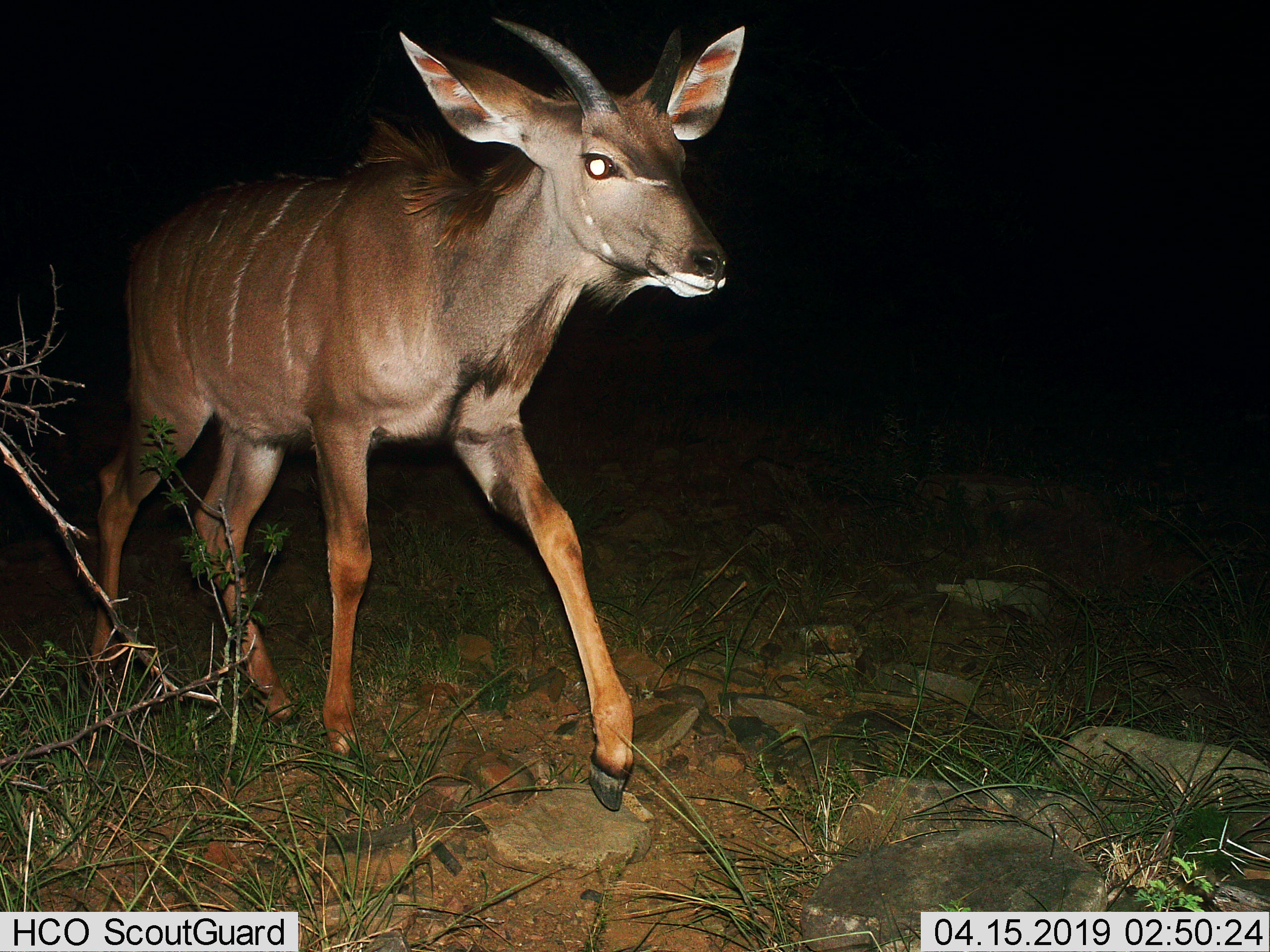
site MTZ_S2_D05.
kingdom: Animalia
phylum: Chordata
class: Mammalia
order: Artiodactyla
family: Bovidae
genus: Tragelaphus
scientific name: Tragelaphus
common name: kudu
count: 1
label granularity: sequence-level